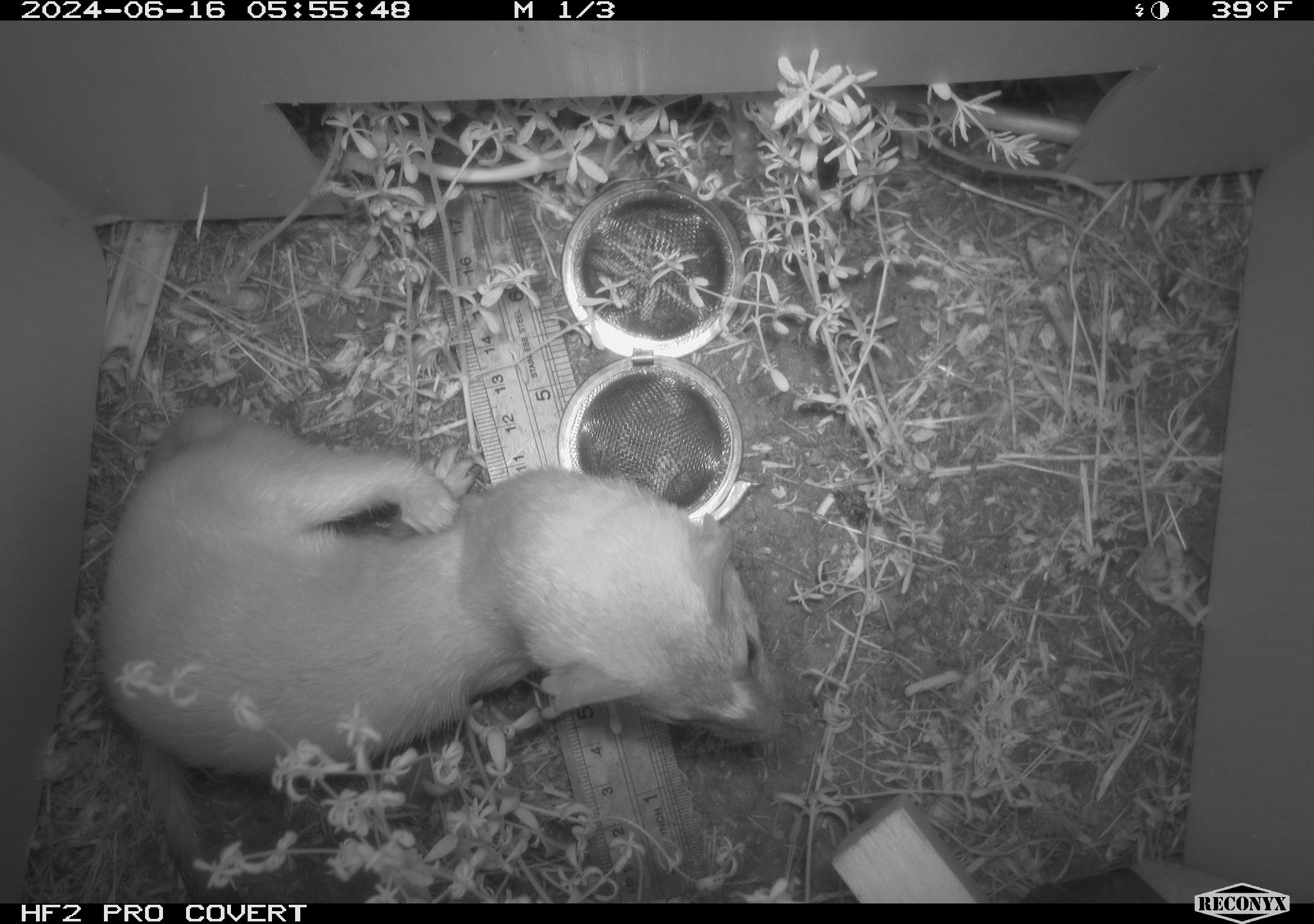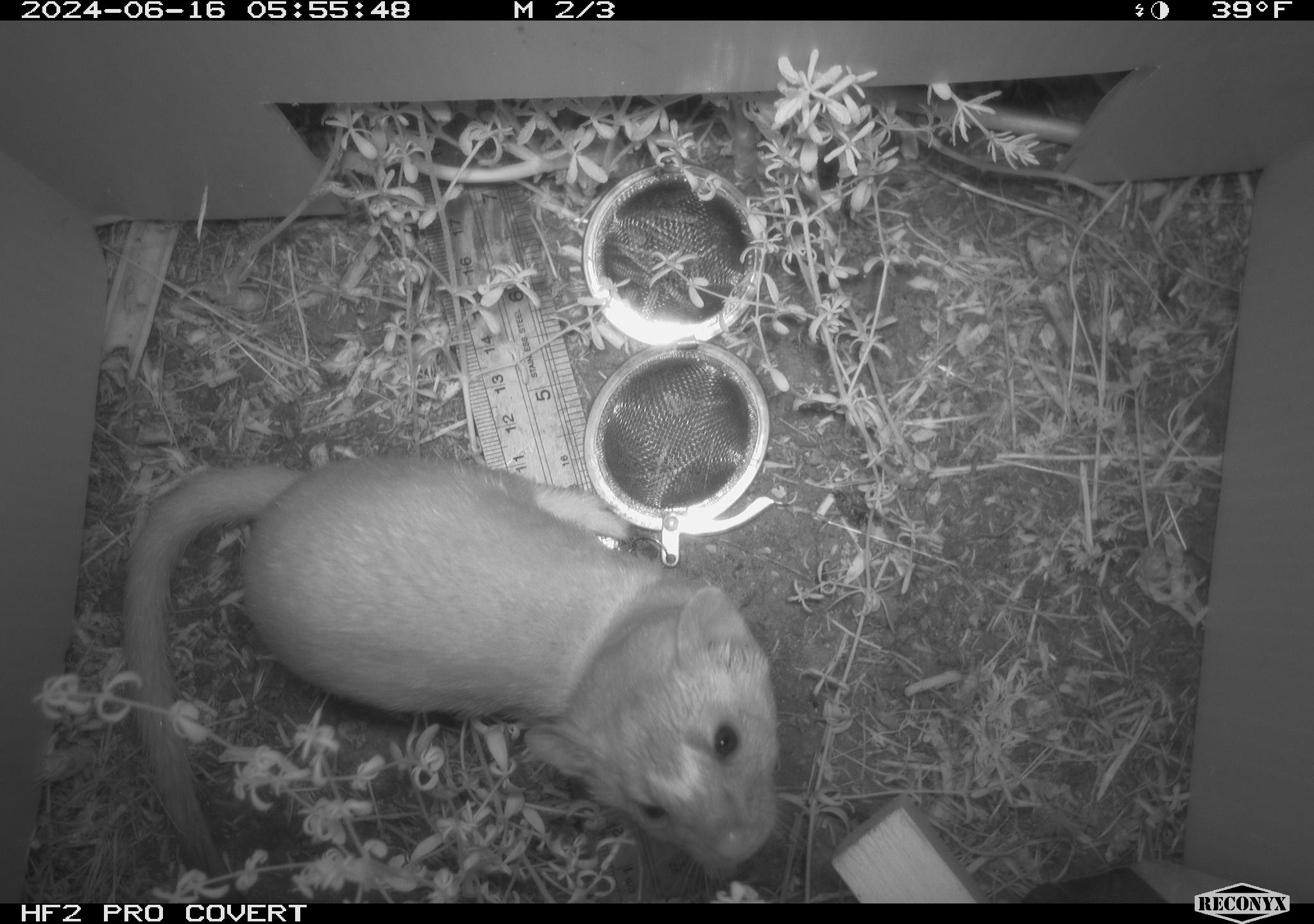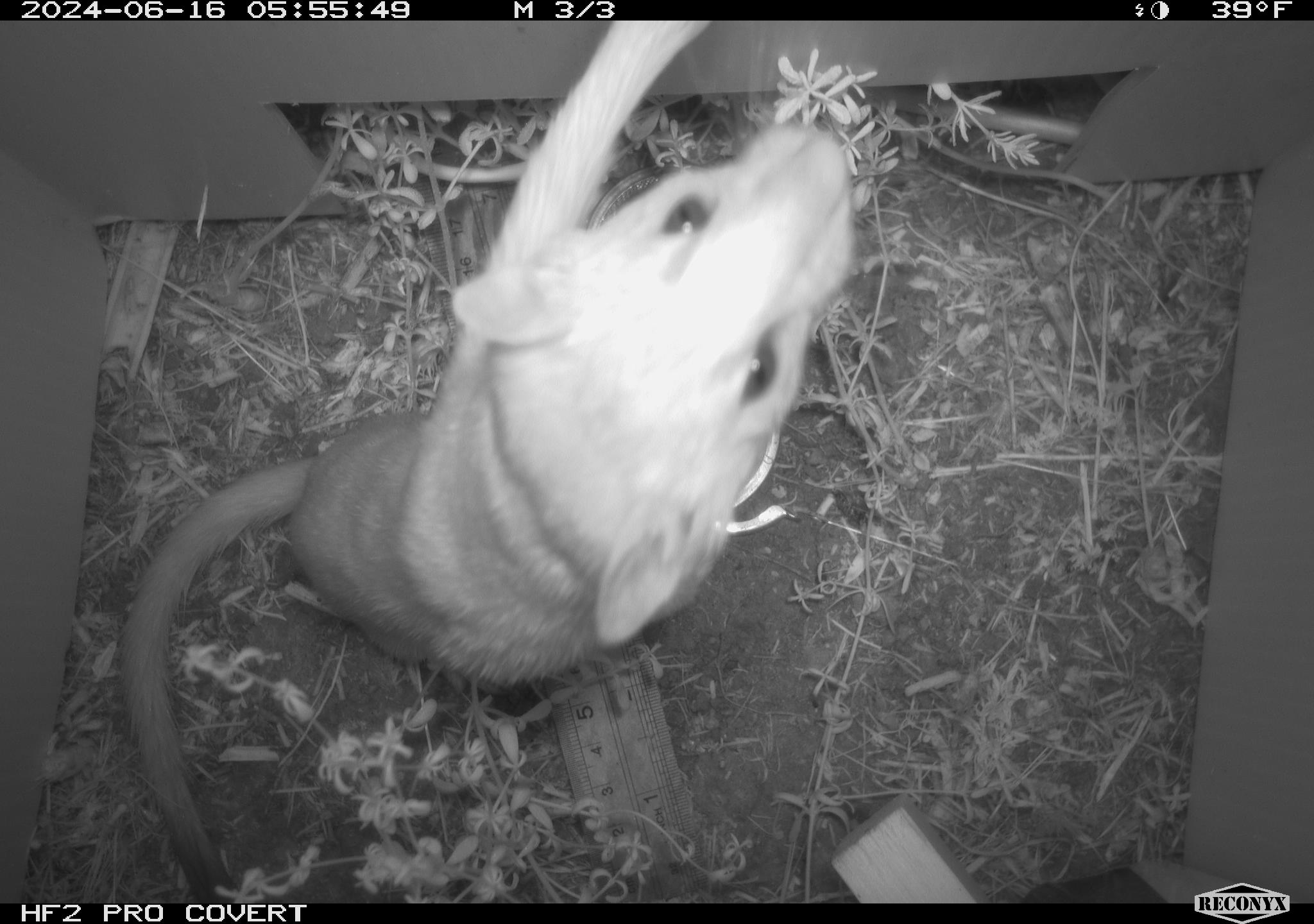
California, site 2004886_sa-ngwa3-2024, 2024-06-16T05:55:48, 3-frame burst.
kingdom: Animalia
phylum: Chordata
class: Mammalia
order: Carnivora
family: Mustelidae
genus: Neogale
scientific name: Neogale frenata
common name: long-tailed weasel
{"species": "long-tailed weasel (Neogale frenata)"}